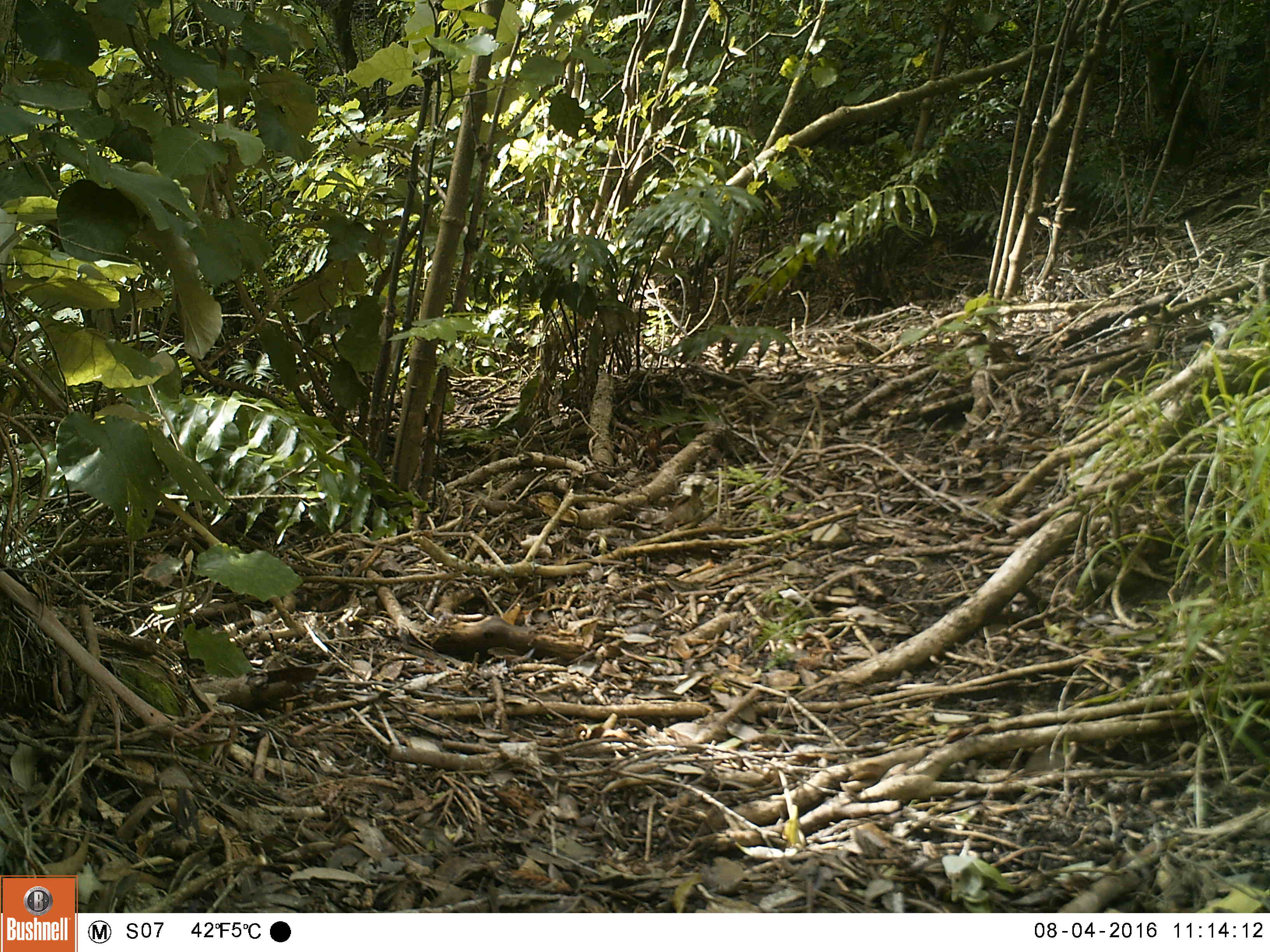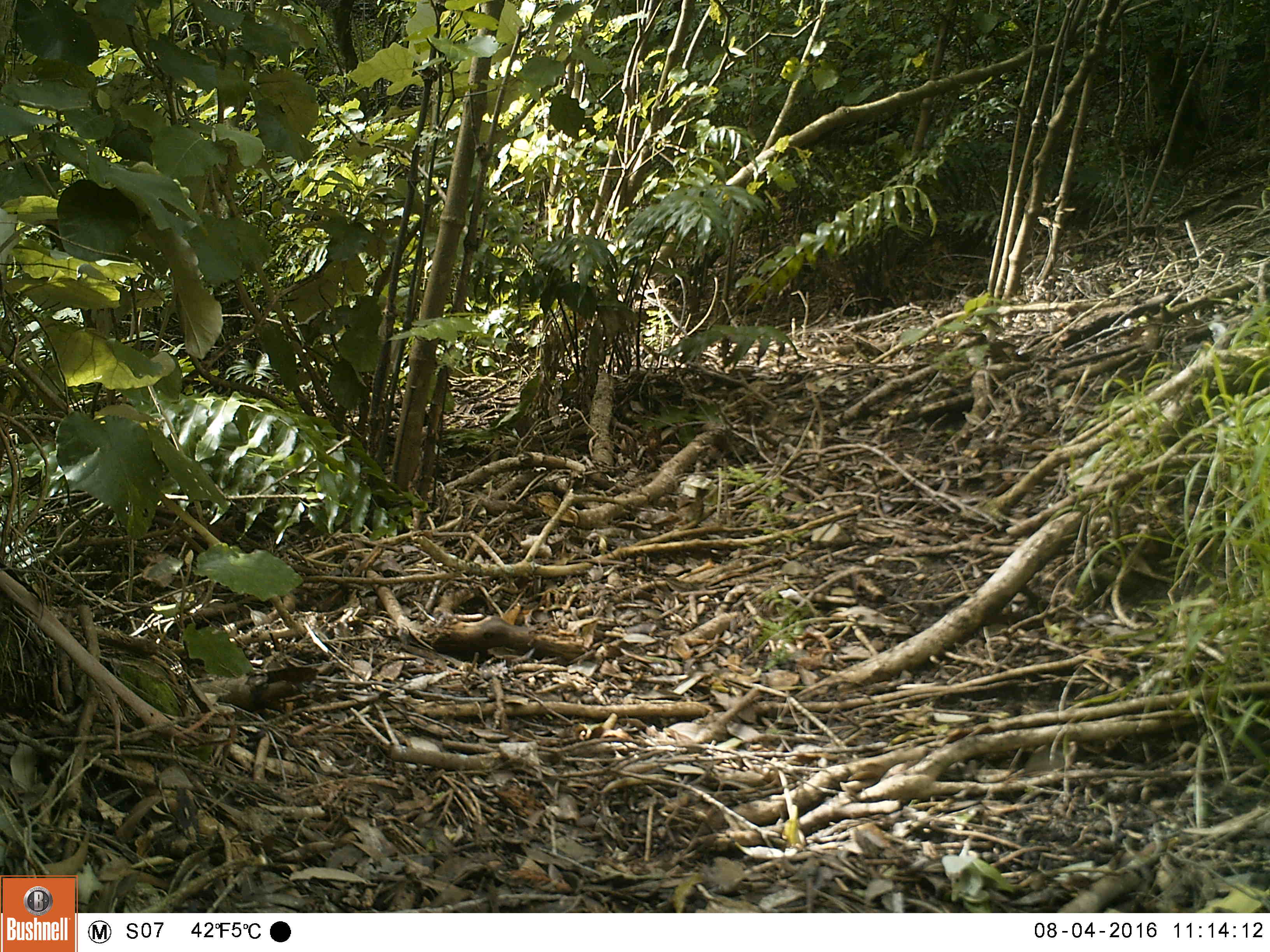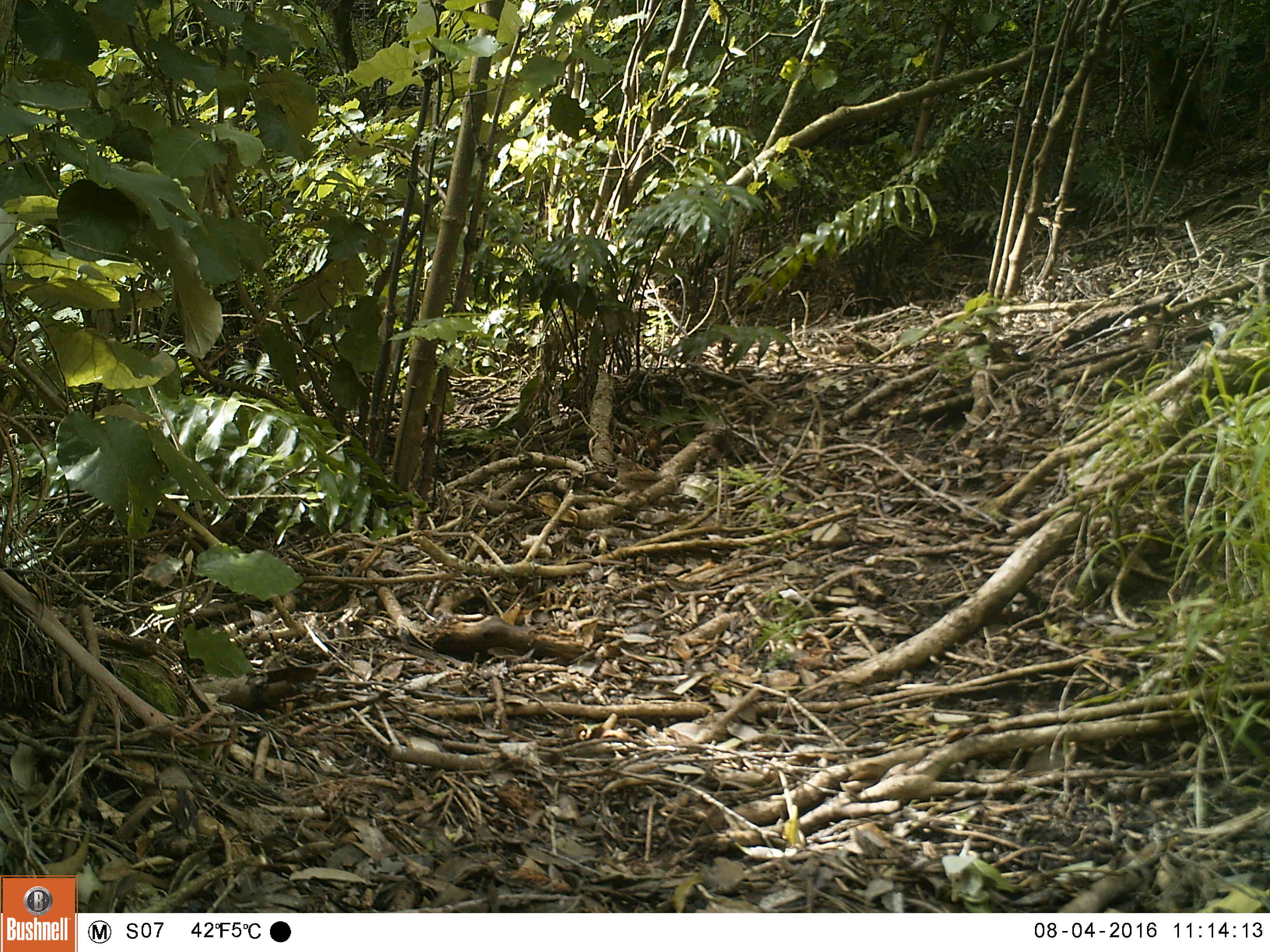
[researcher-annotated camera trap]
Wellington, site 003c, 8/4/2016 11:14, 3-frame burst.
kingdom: Animalia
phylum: Chordata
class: Aves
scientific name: Aves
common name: bird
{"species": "bird (Aves)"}